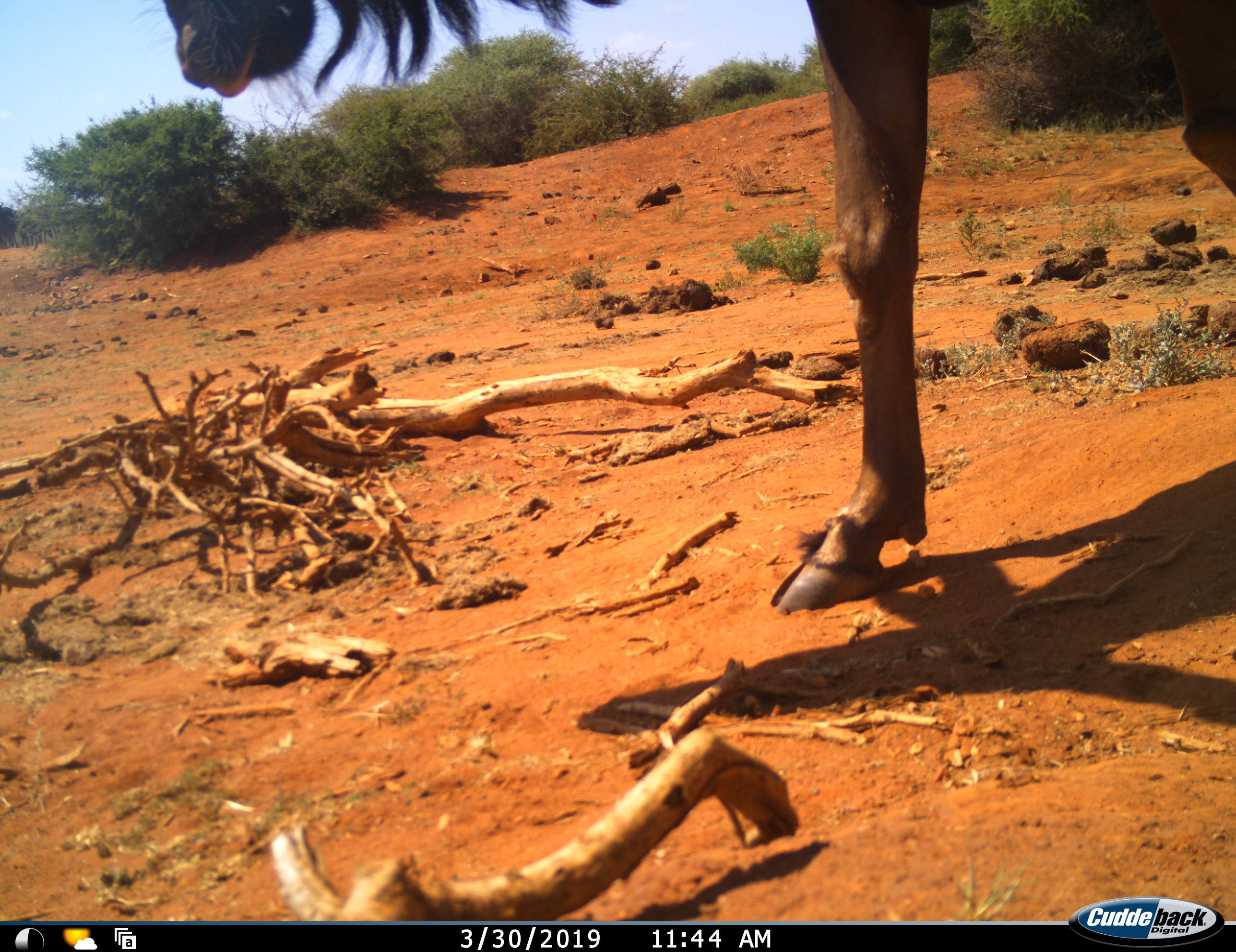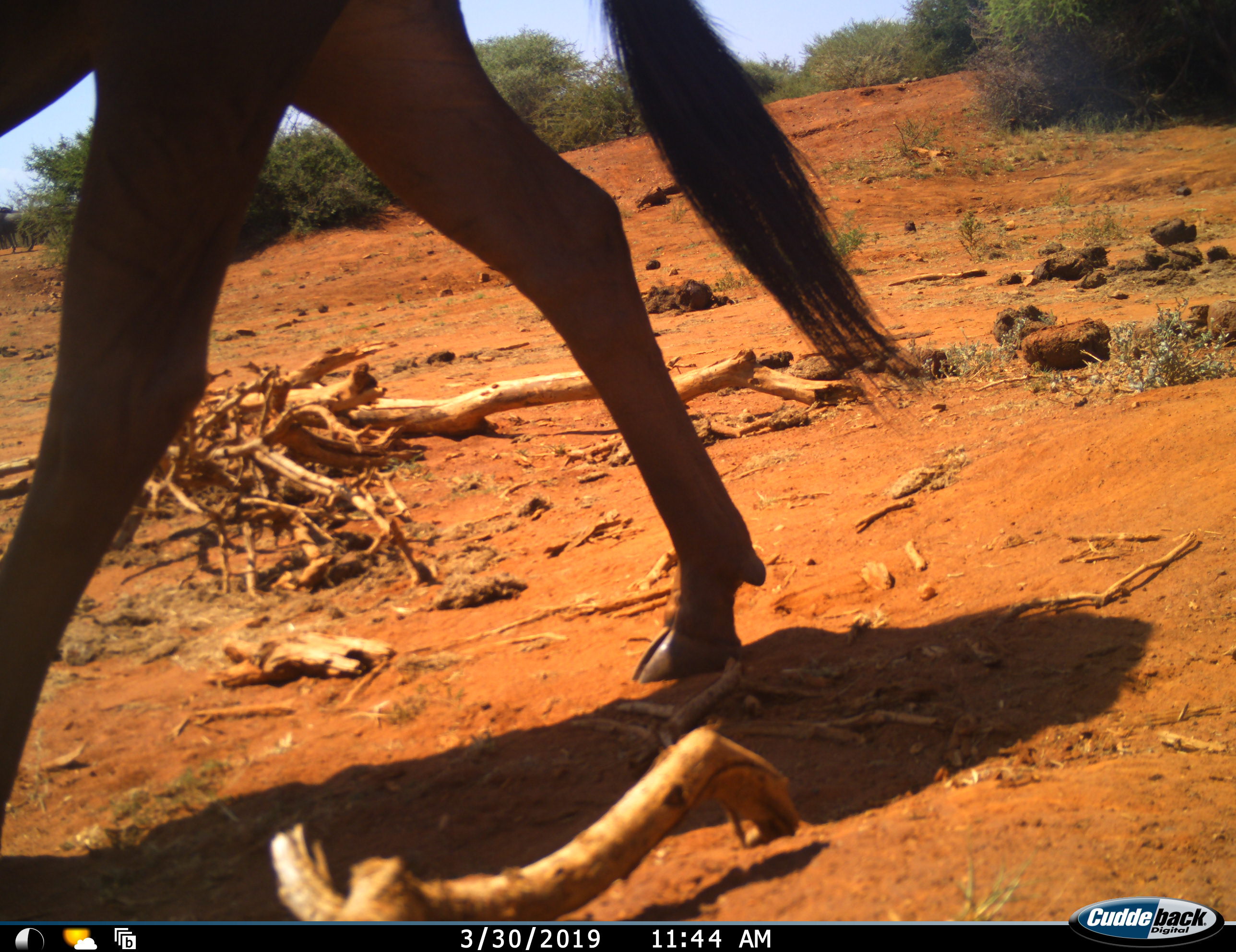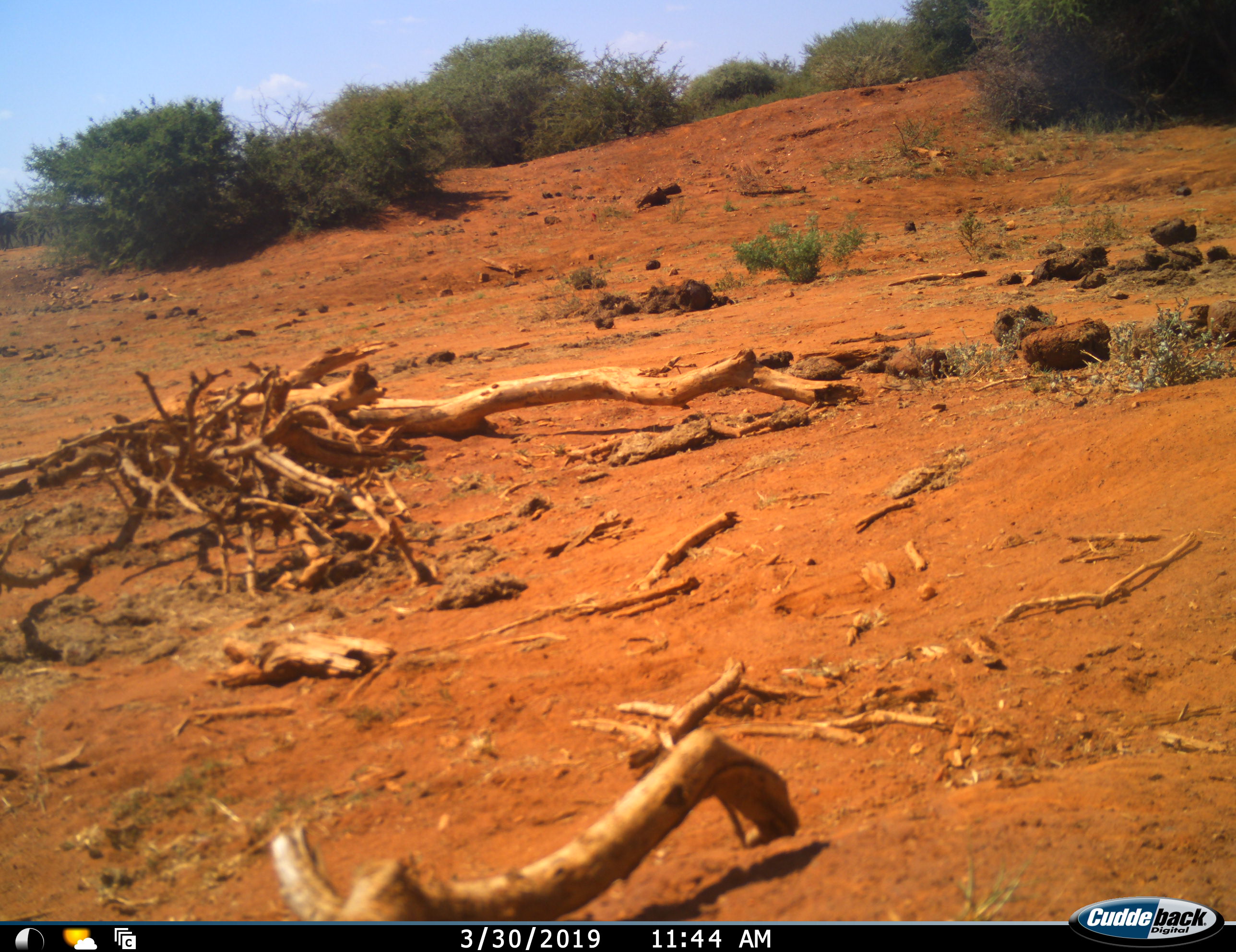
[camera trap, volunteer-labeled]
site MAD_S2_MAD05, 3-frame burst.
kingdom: Animalia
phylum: Chordata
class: Mammalia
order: Artiodactyla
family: Bovidae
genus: Connochaetes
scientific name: Connochaetes taurinus taurinus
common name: blue wildebeest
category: wildebeestblue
Wildebeestblue (blue wildebeest) (Connochaetes taurinus taurinus), count 1. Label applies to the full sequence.